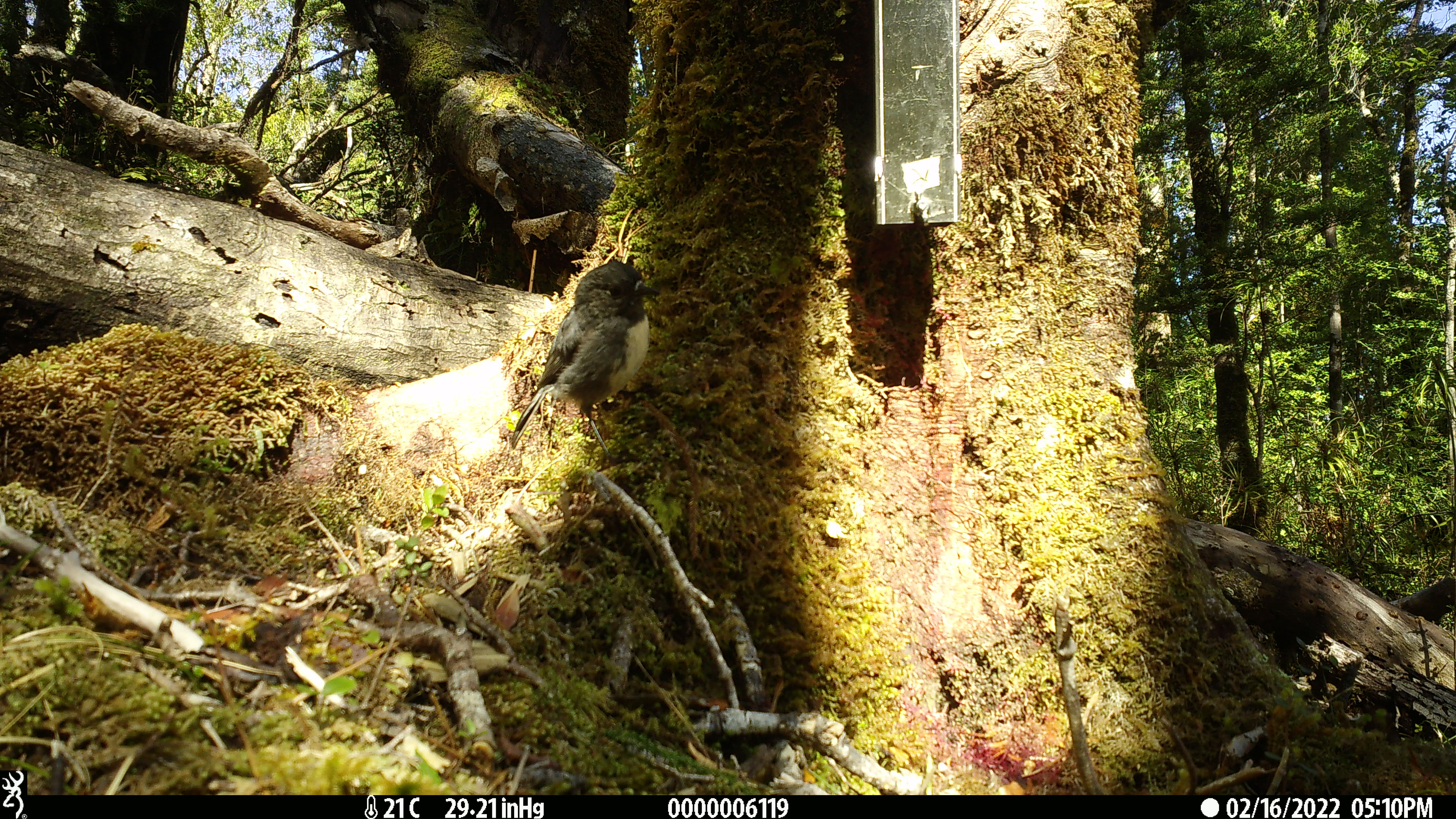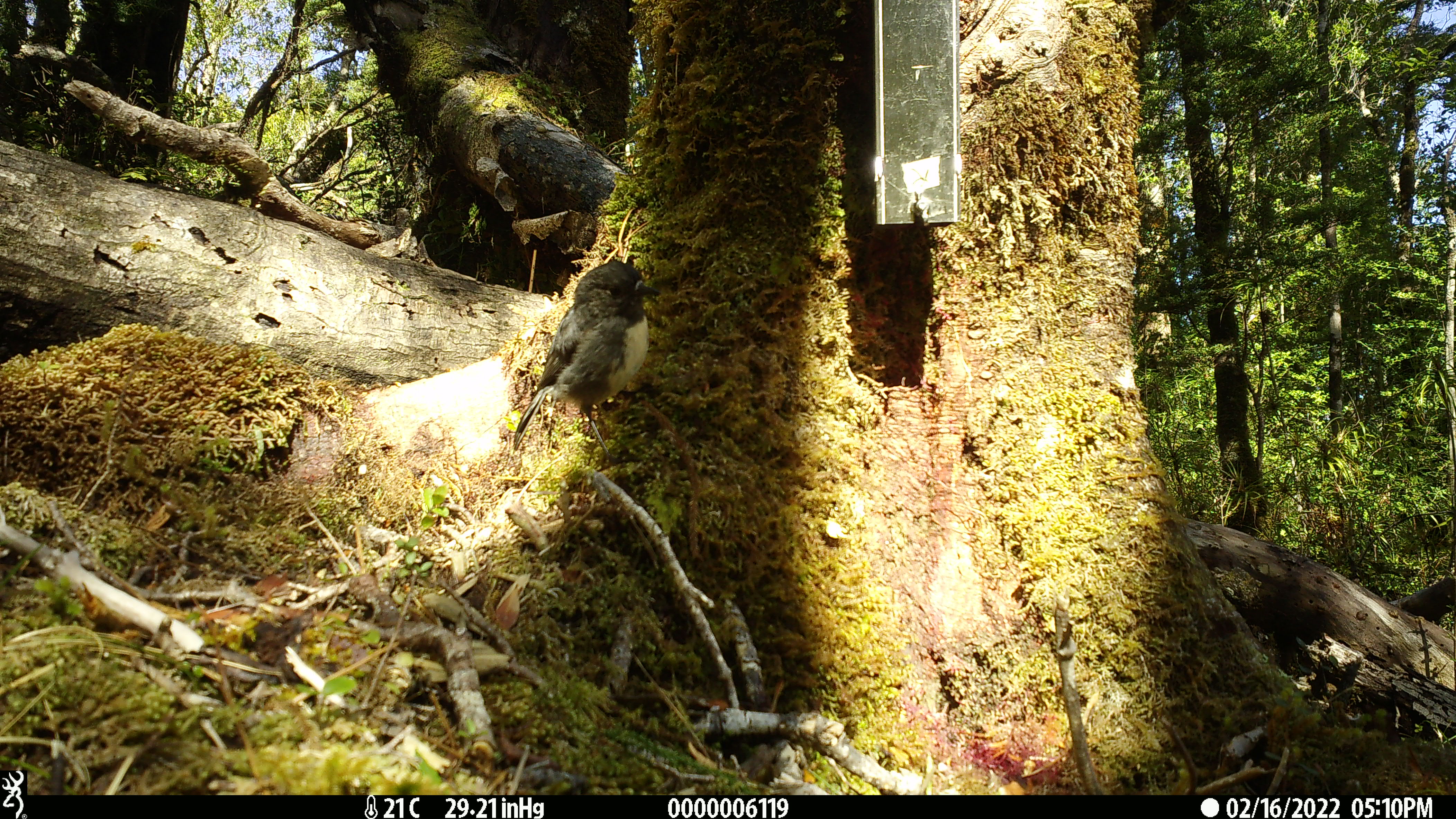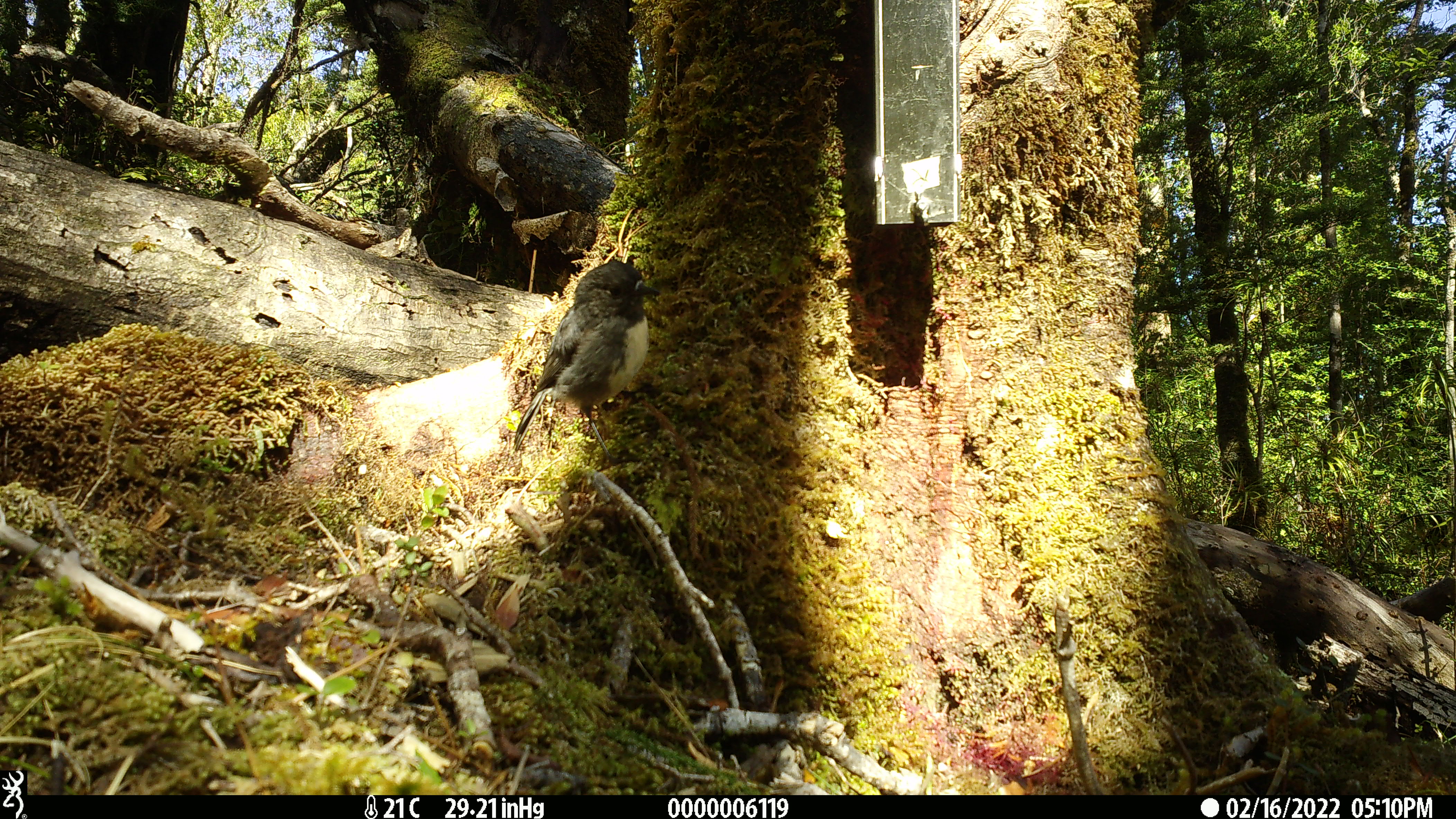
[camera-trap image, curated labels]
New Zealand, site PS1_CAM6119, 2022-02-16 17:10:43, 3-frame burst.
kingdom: Animalia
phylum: Chordata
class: Aves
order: Passeriformes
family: Petroicidae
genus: Petroica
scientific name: Petroica australis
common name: new zealand robin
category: robin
Robin (new zealand robin) (Petroica australis).